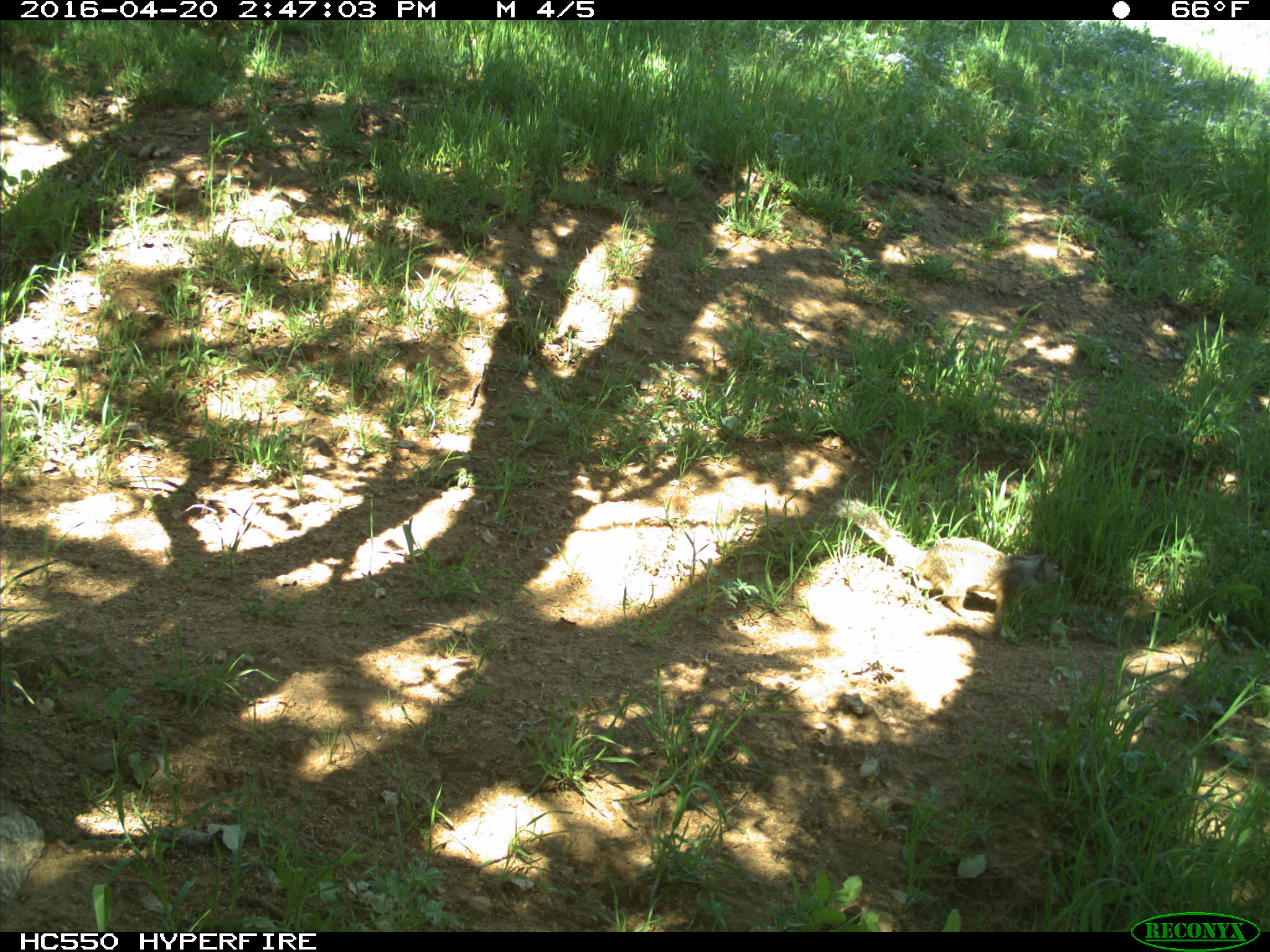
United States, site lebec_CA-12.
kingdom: Animalia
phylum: Chordata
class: Mammalia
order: Rodentia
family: Sciuridae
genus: Otospermophilus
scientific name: Otospermophilus beecheyi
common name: california ground squirrel